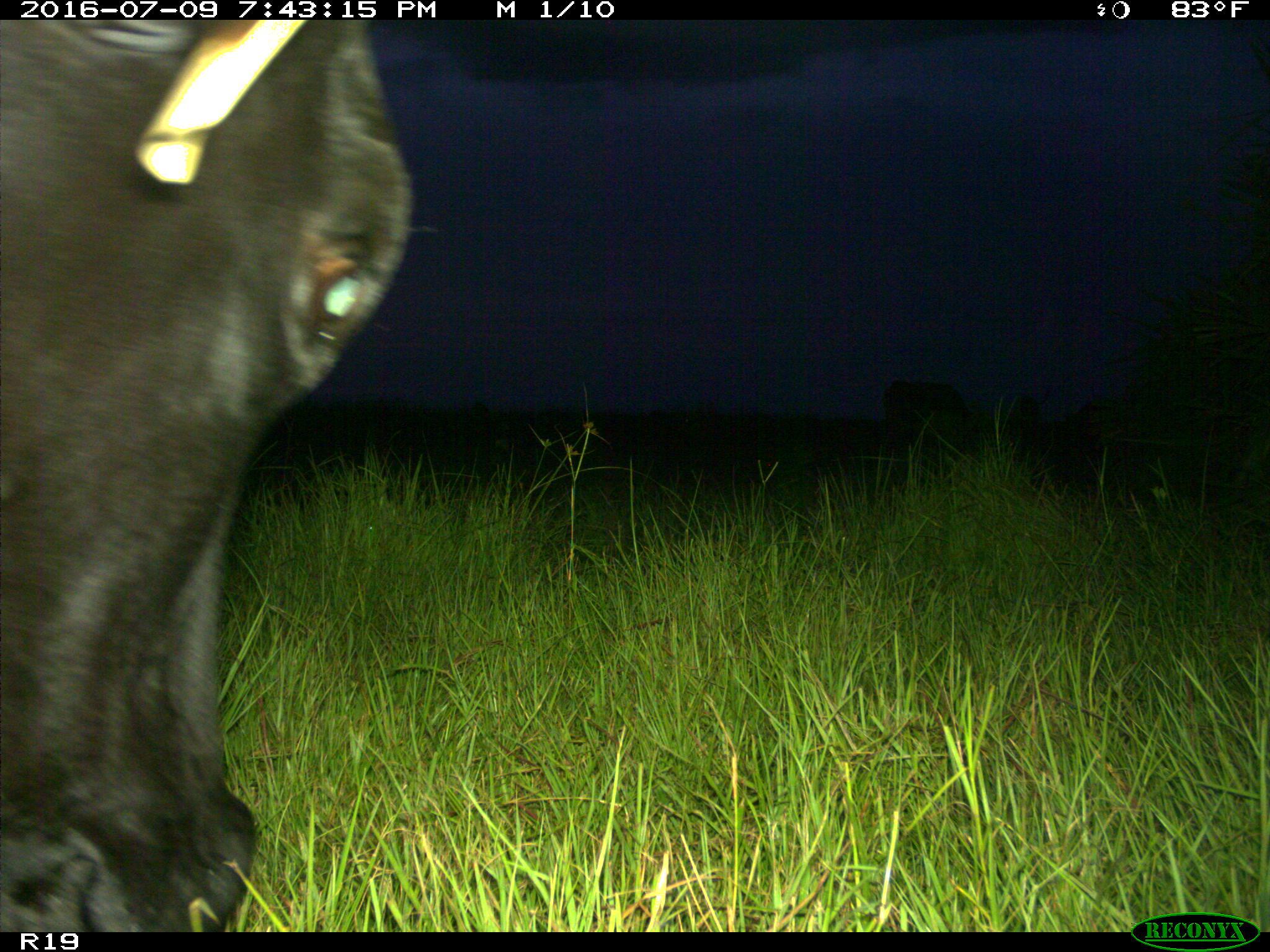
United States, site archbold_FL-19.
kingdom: Animalia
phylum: Chordata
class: Mammalia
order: Artiodactyla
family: Bovidae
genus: Bos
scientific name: Bos taurus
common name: domestic cow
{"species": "Bos taurus (domestic cow)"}